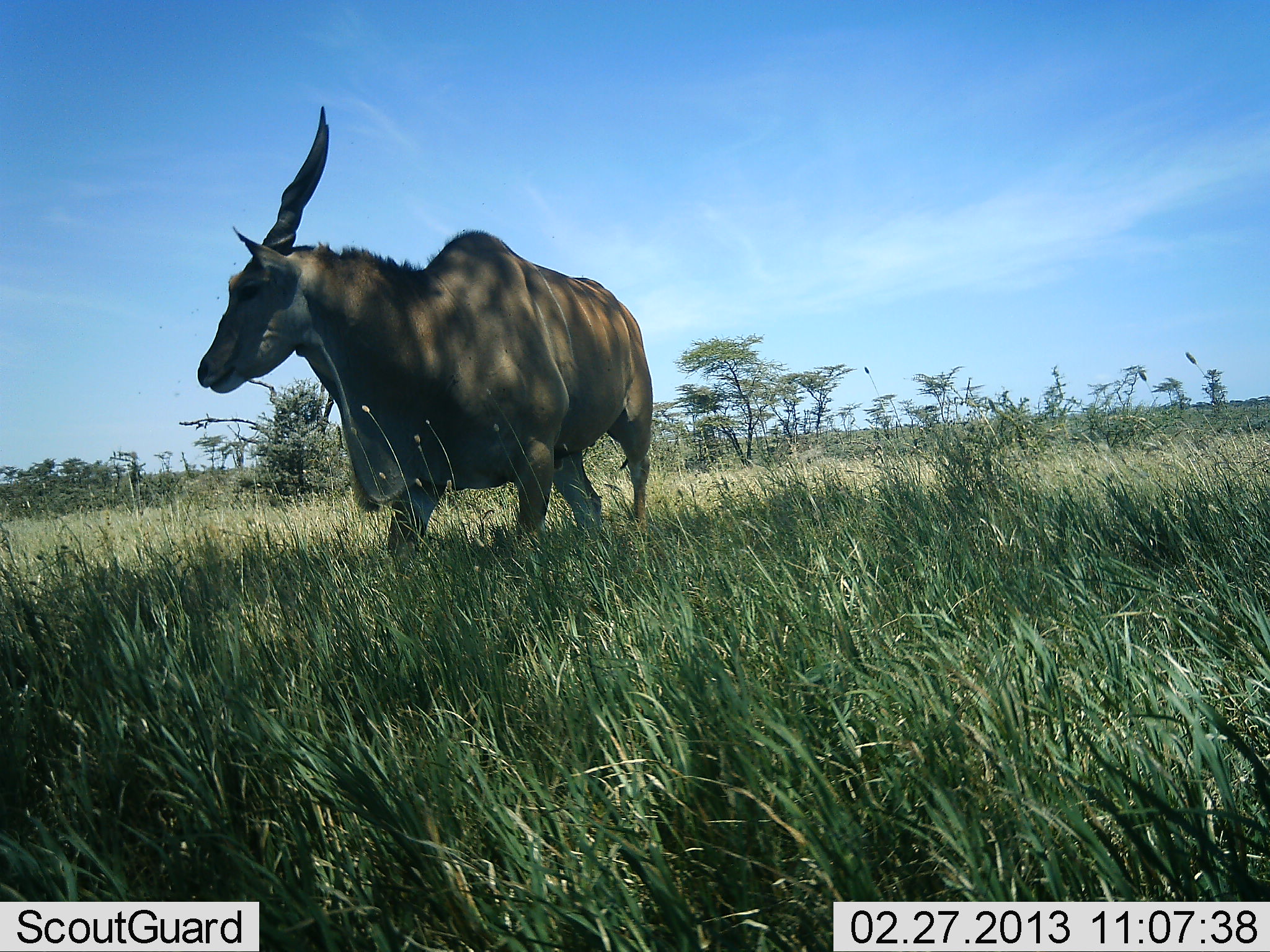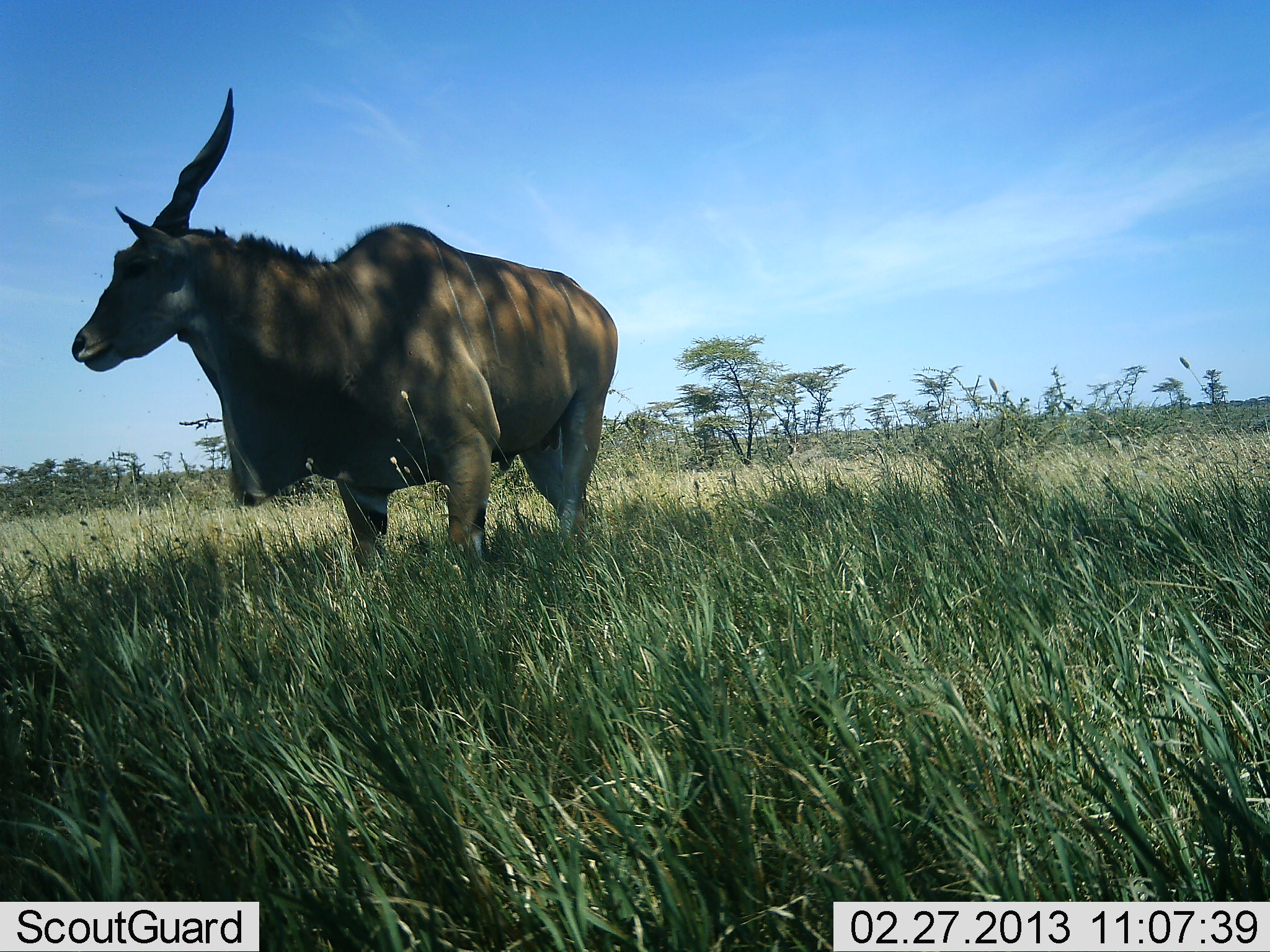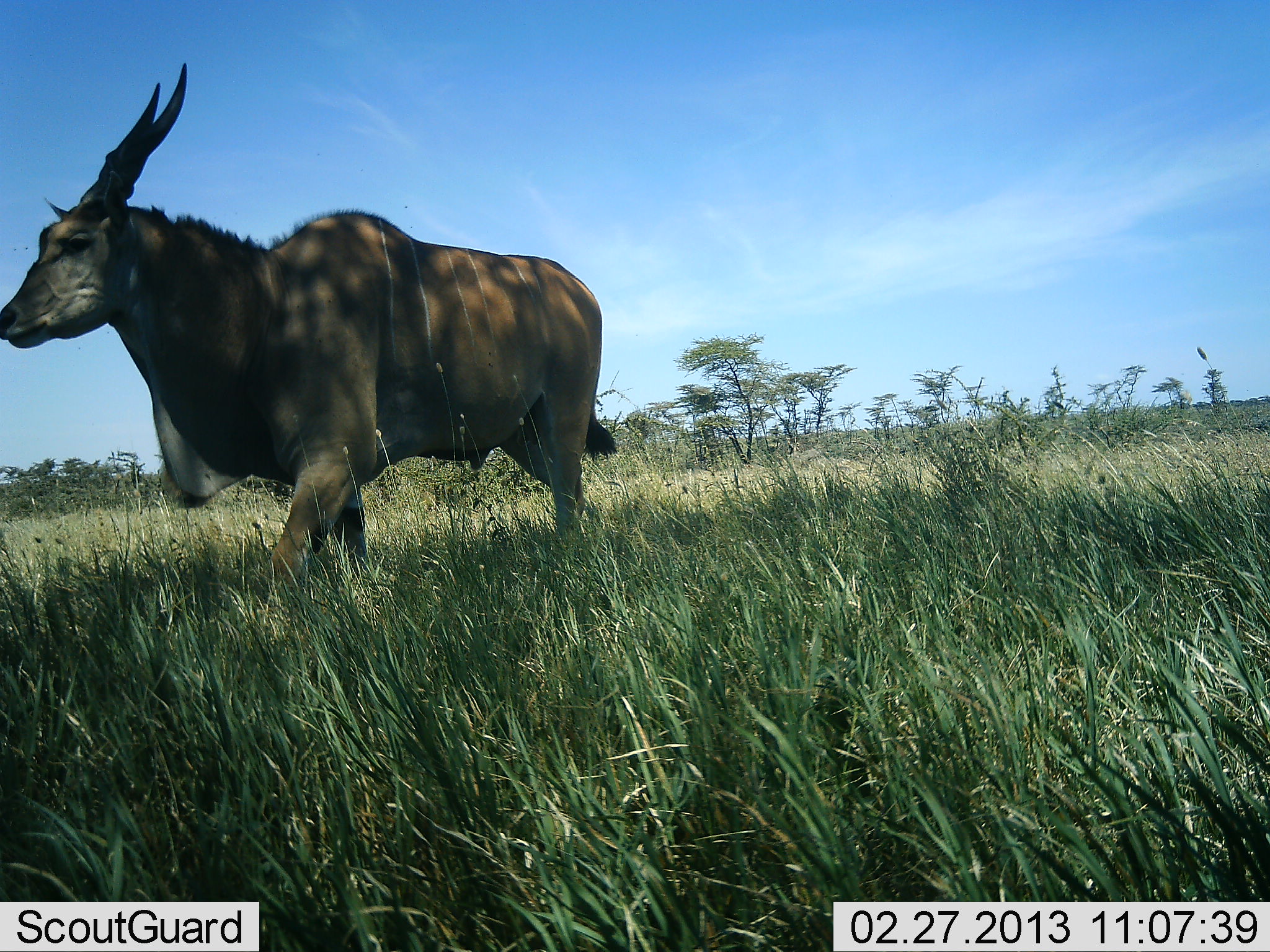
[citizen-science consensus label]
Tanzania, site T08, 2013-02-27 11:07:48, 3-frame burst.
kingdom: Animalia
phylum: Chordata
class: Mammalia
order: Artiodactyla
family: Bovidae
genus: Tragelaphus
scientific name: Tragelaphus oryx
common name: eland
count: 1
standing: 46%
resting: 0%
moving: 62%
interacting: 0%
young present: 0%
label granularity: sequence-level